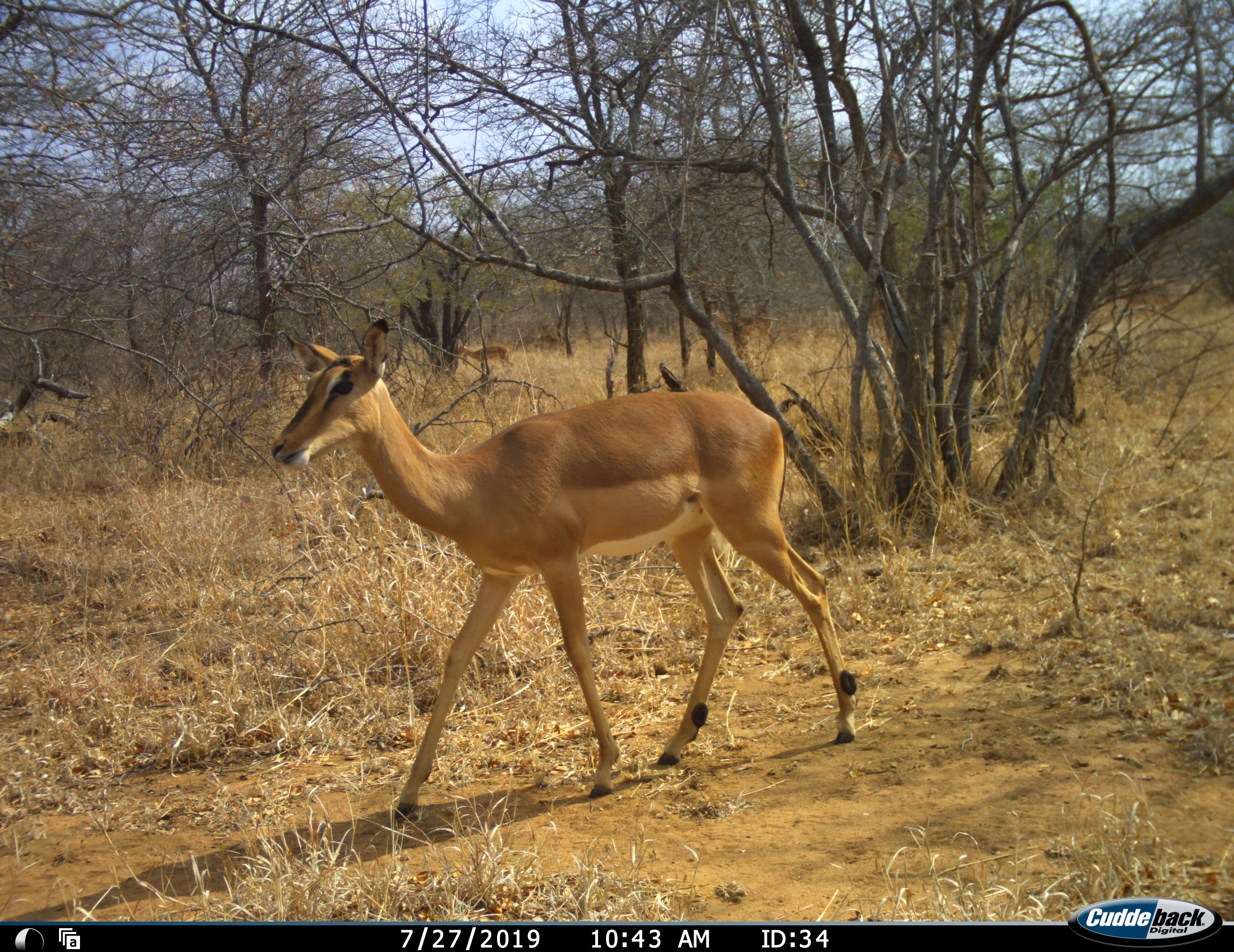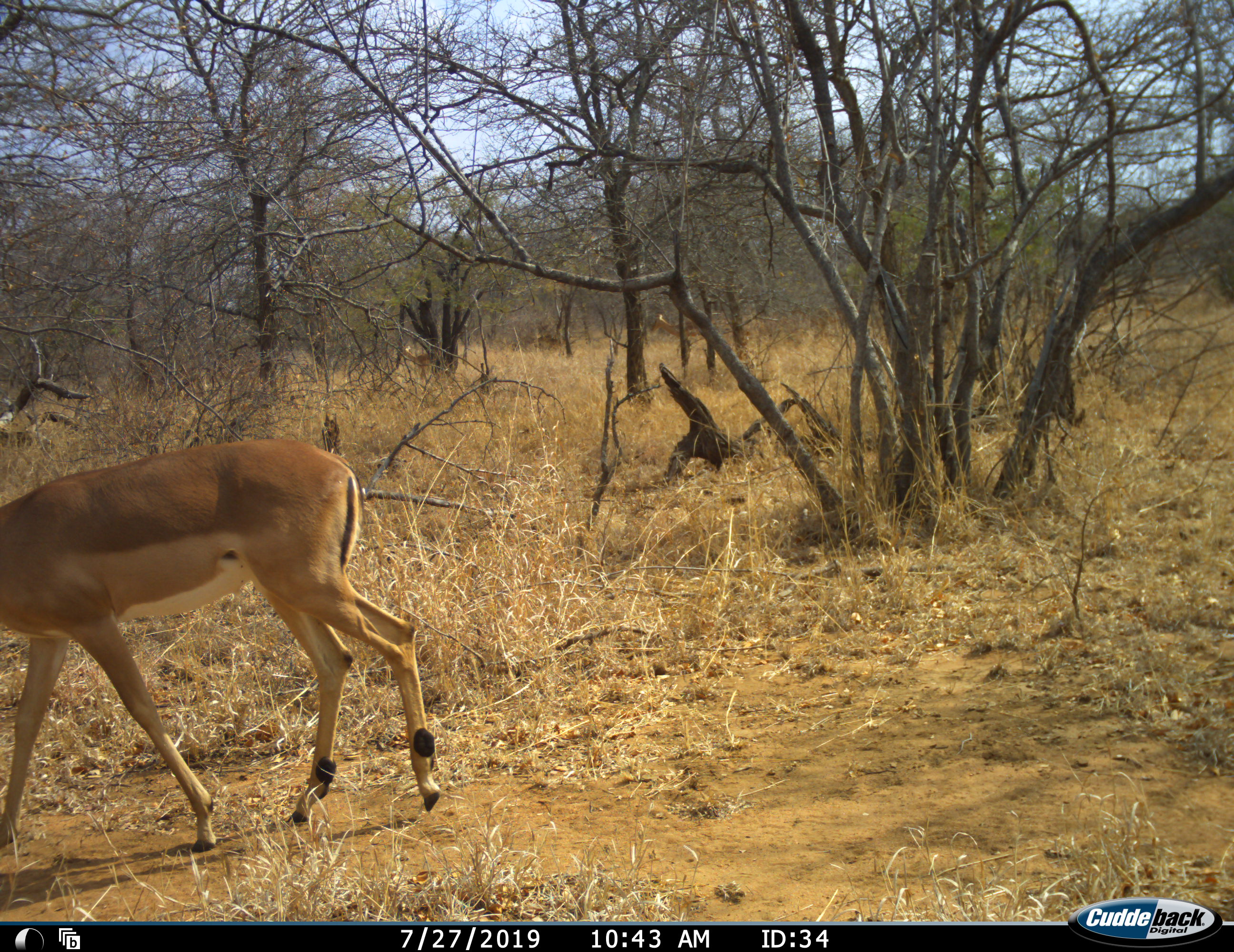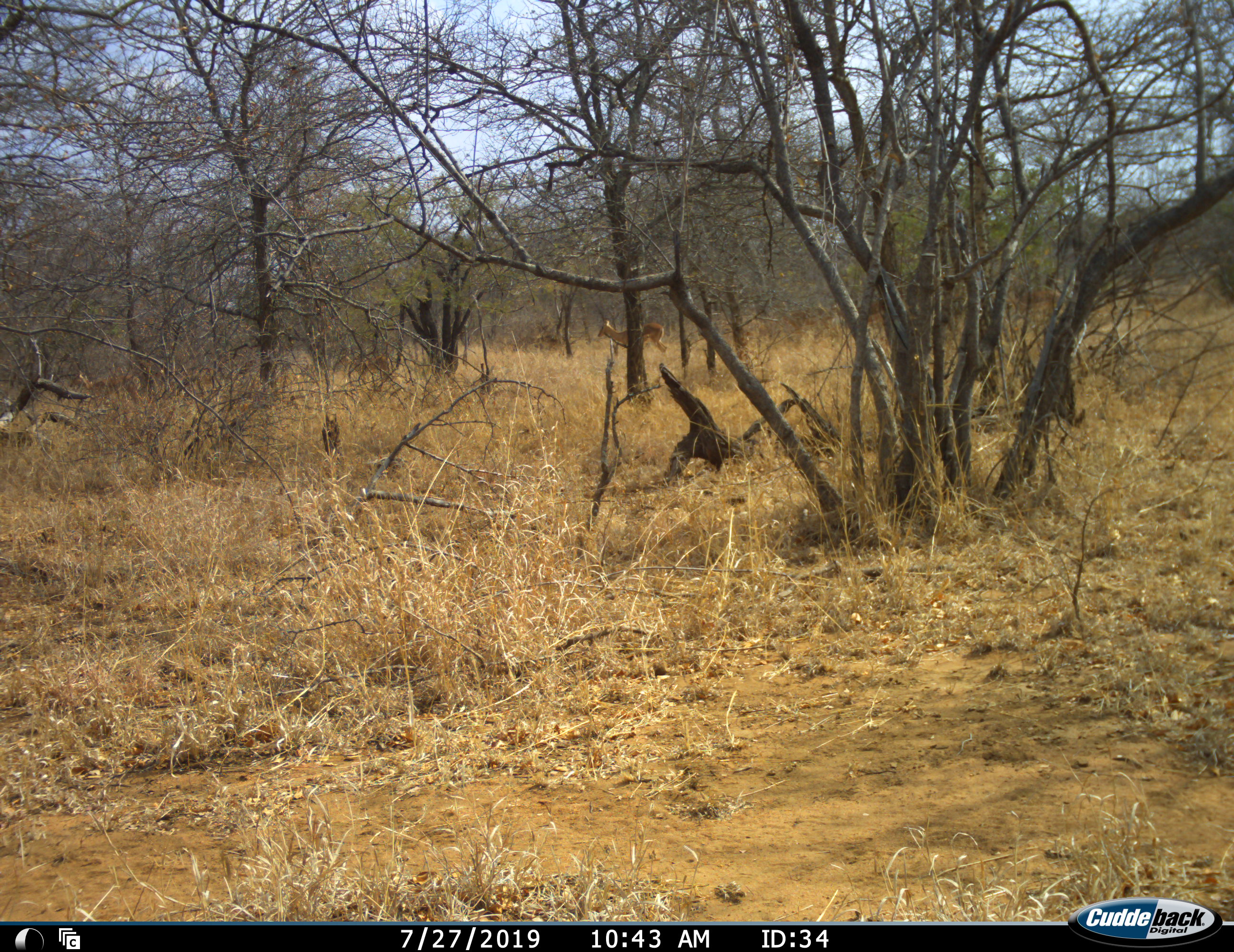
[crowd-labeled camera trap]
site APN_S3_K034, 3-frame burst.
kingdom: Animalia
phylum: Chordata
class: Mammalia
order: Artiodactyla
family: Bovidae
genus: Aepyceros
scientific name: Aepyceros melampus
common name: impala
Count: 1.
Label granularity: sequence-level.